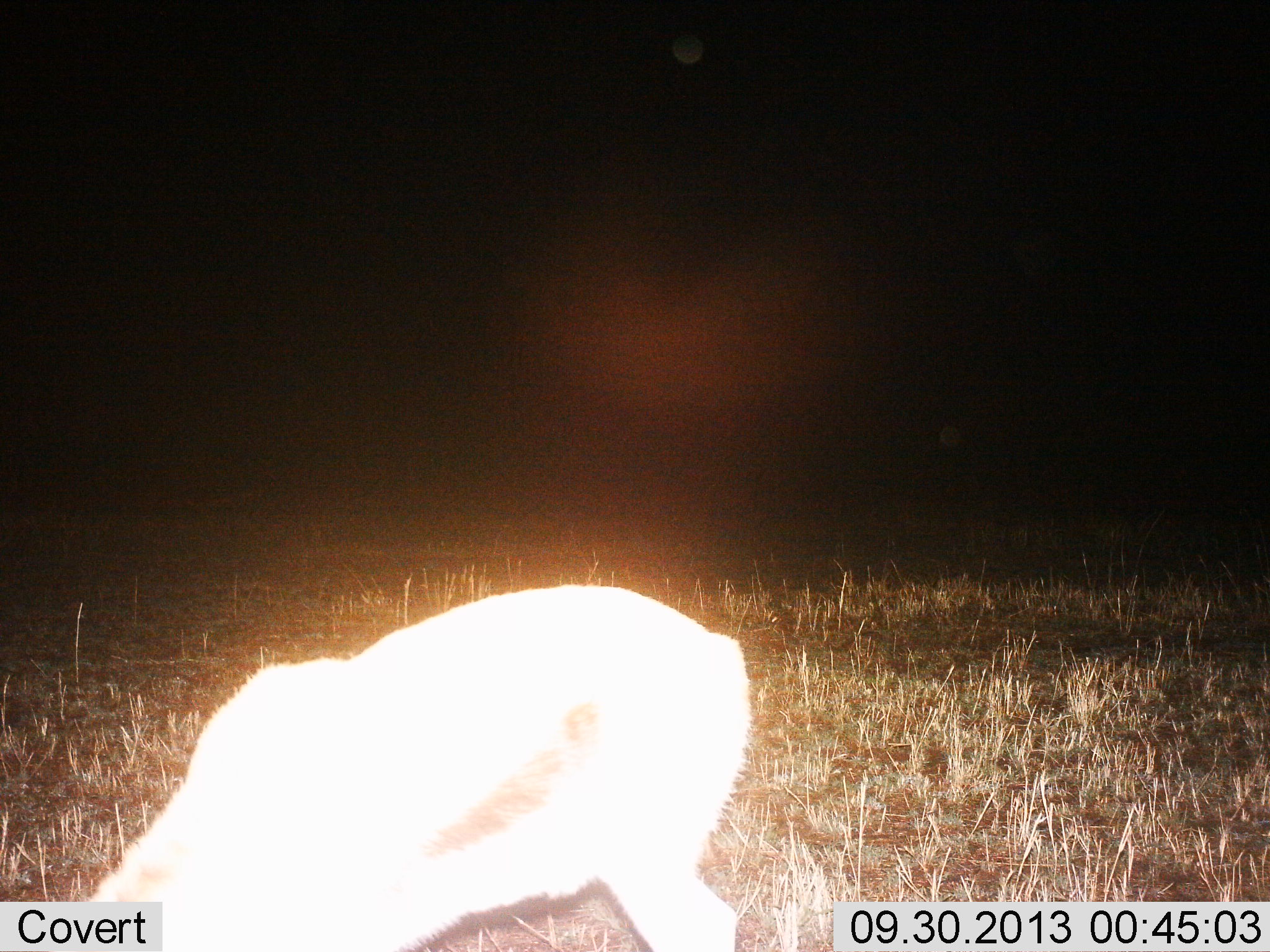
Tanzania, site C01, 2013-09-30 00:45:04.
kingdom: Animalia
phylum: Chordata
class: Mammalia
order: Artiodactyla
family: Bovidae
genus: Eudorcas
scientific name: Eudorcas thomsonii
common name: thomson's gazelle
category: gazellethomsons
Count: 1.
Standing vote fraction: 20%.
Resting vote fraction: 0%.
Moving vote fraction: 0%.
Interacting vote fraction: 0%.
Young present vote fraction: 0%.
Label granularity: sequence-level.